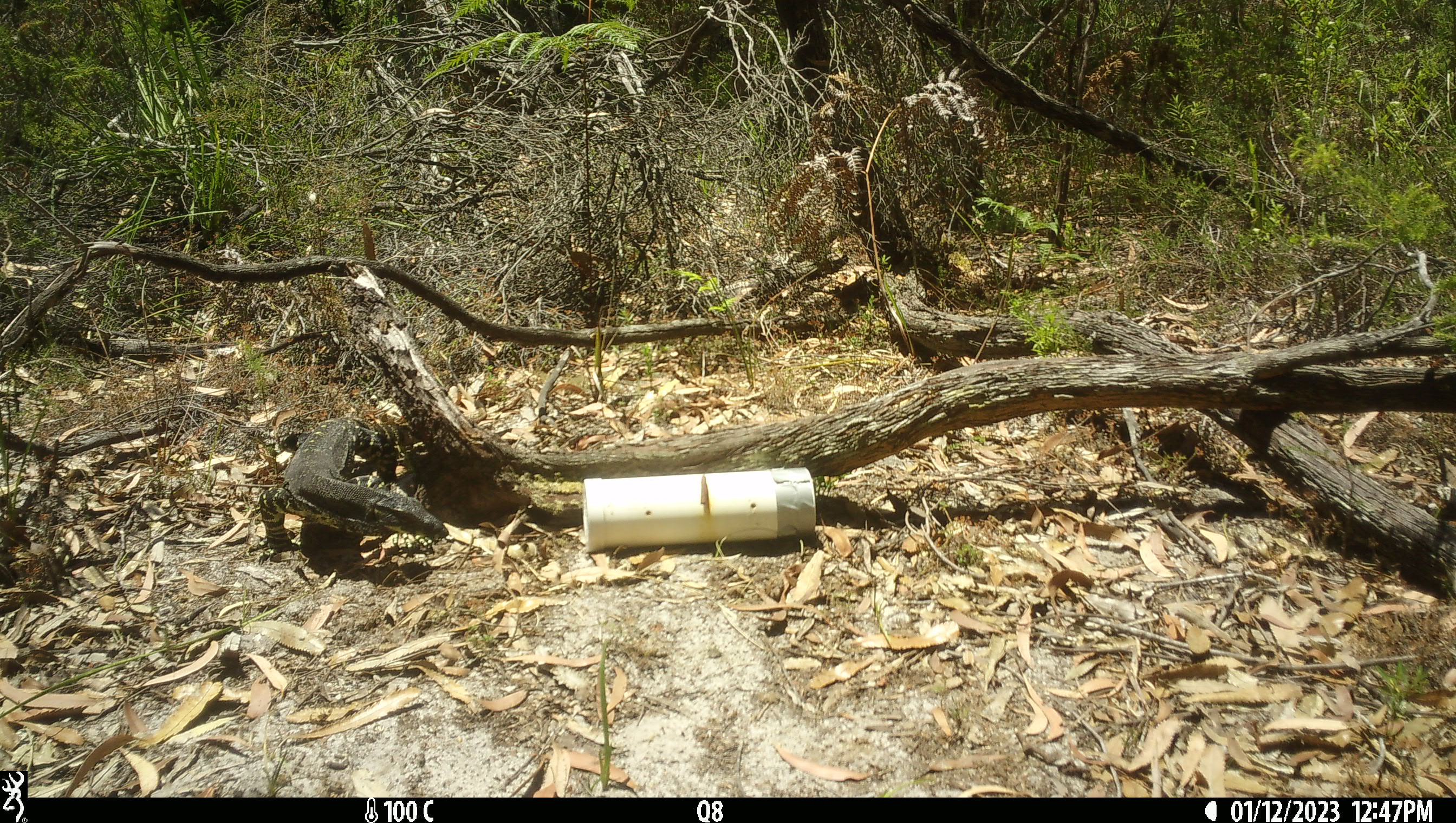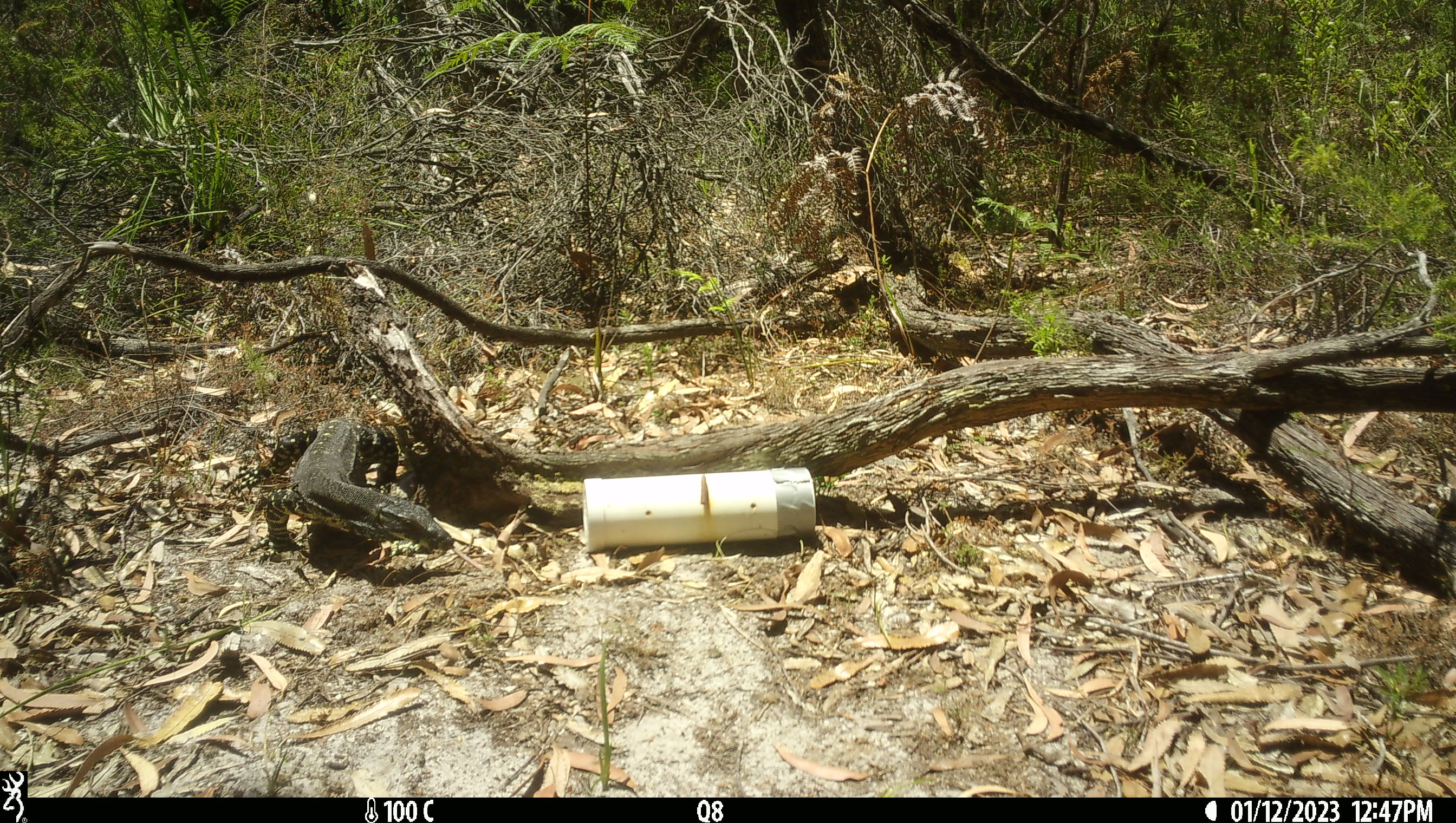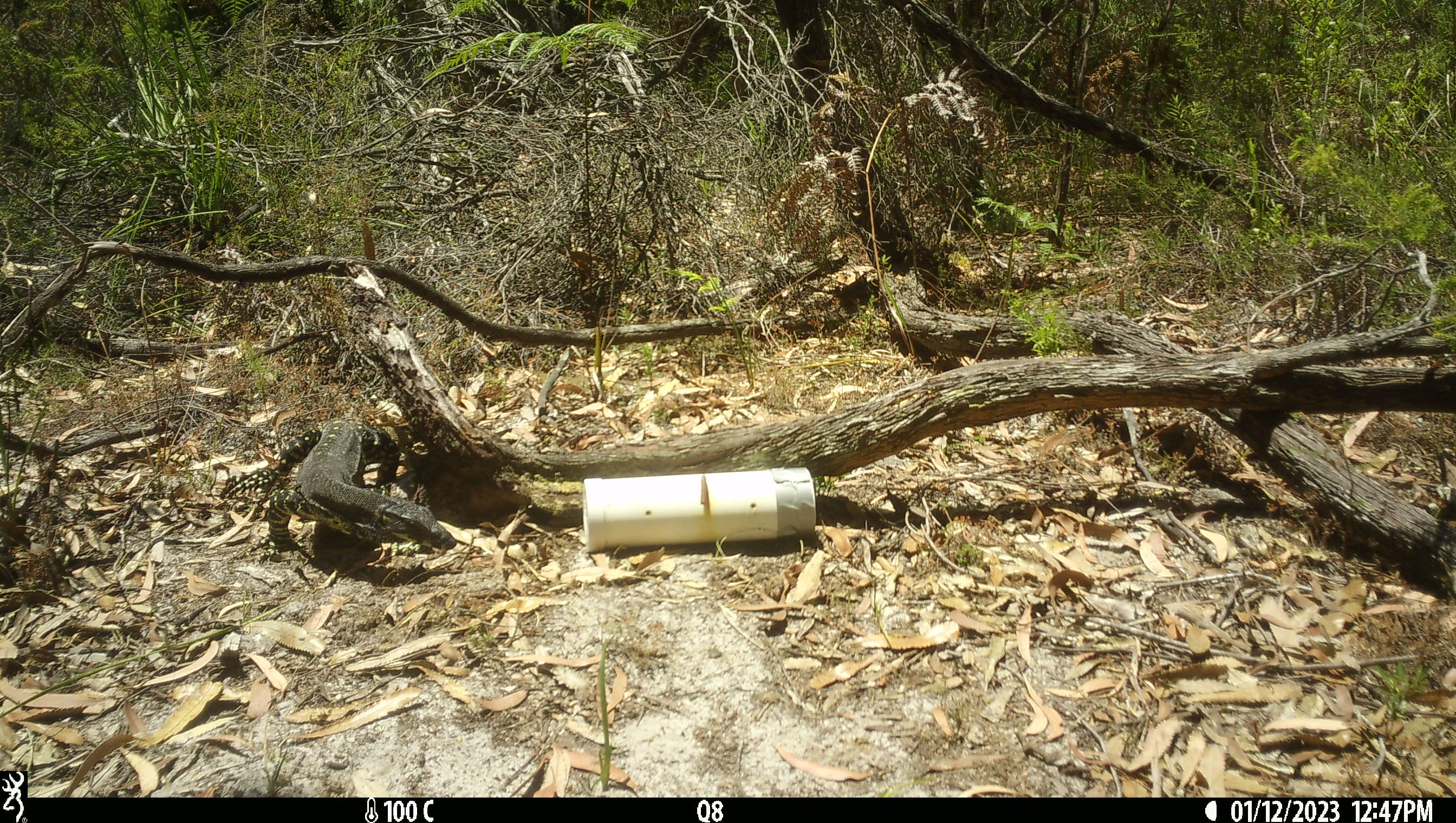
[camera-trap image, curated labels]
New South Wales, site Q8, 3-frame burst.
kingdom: Animalia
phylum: Chordata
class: Reptilia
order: Squamata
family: Varanidae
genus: Varanus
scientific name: Varanus varius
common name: lace monitor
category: goanna